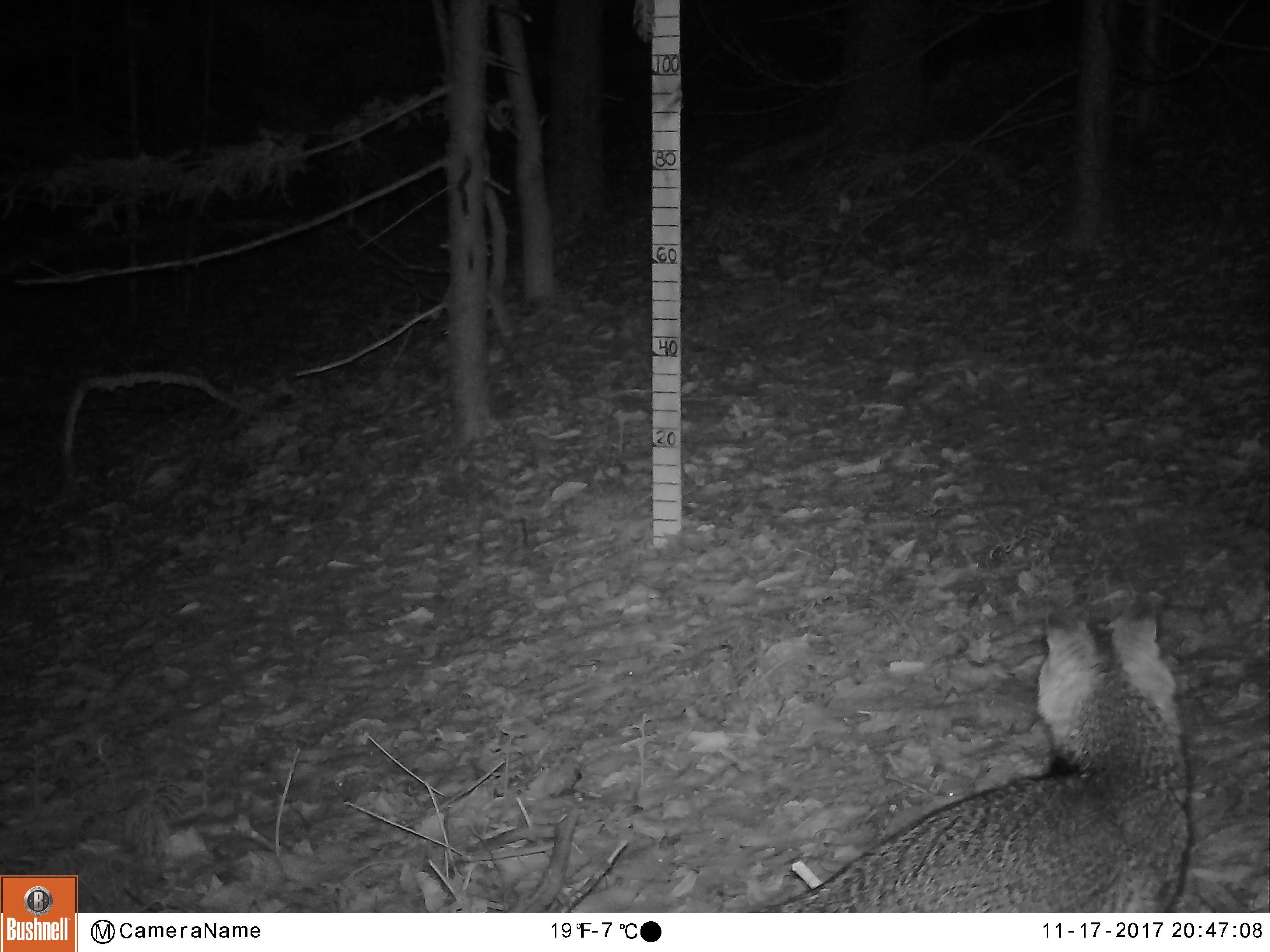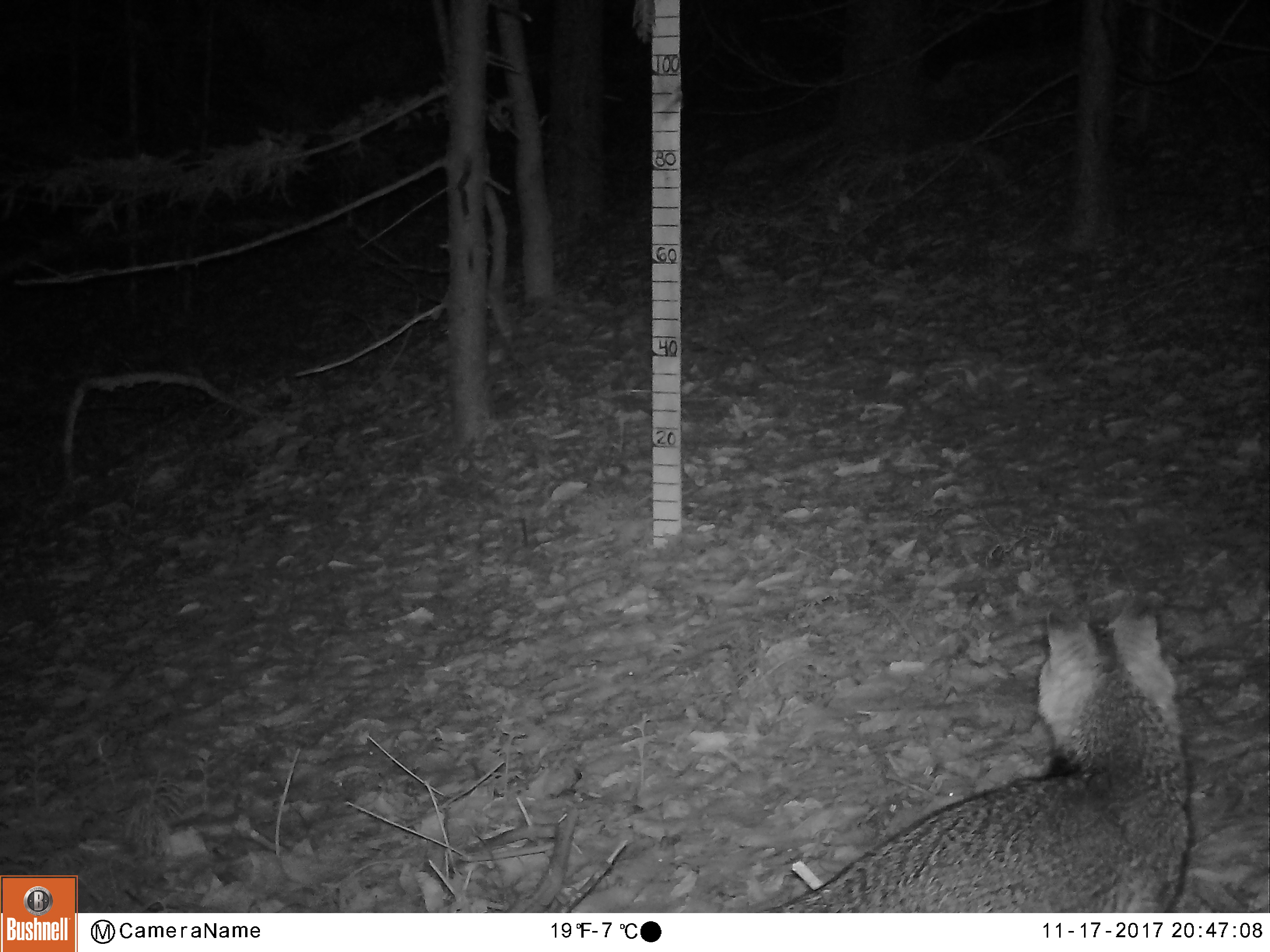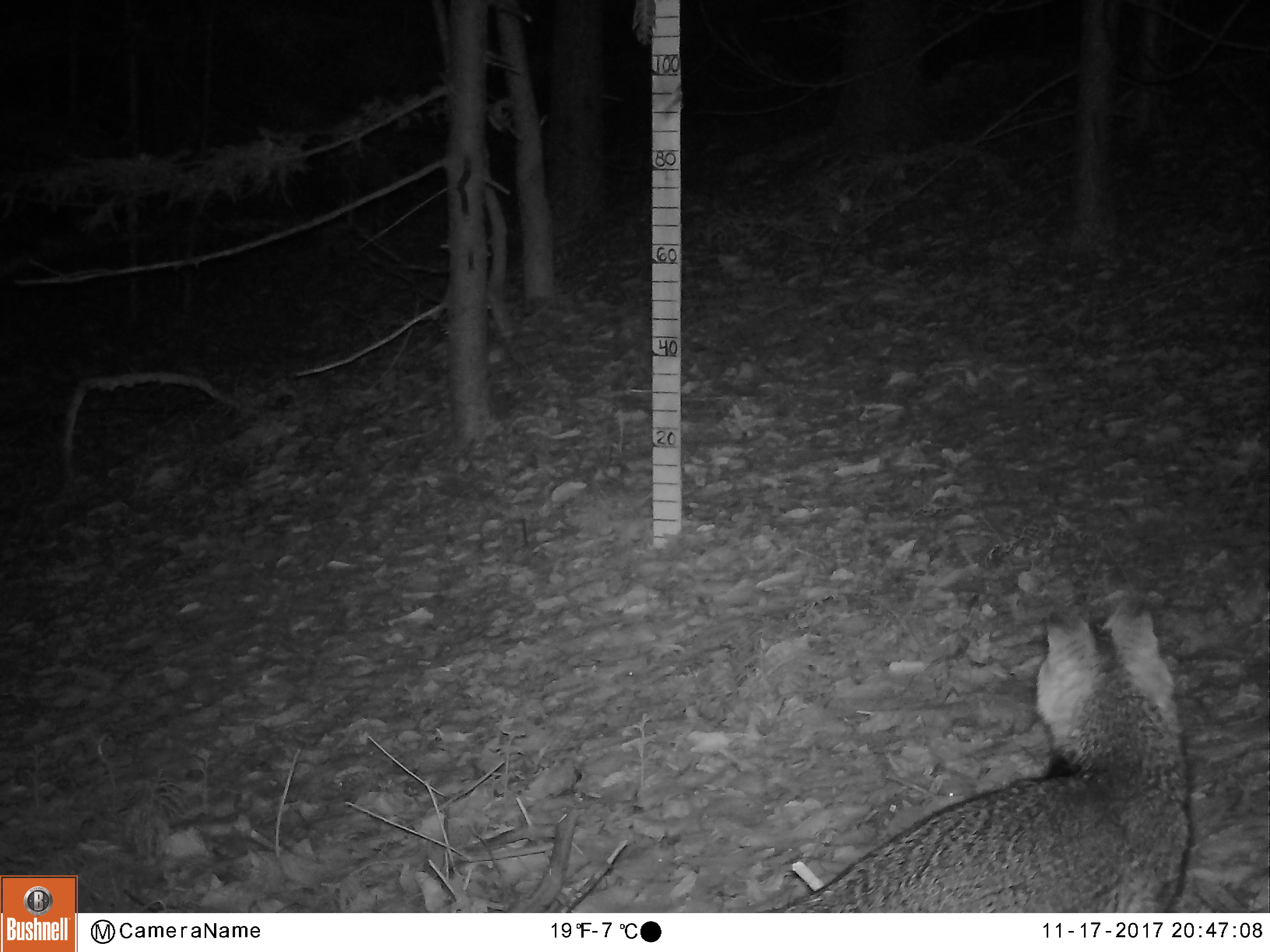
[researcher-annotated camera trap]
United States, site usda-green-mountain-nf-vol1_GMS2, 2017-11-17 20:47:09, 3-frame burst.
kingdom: Animalia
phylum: Chordata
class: Mammalia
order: Carnivora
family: Canidae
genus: Urocyon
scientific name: Urocyon cinereoargenteus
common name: gray fox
Gray fox (Urocyon cinereoargenteus).